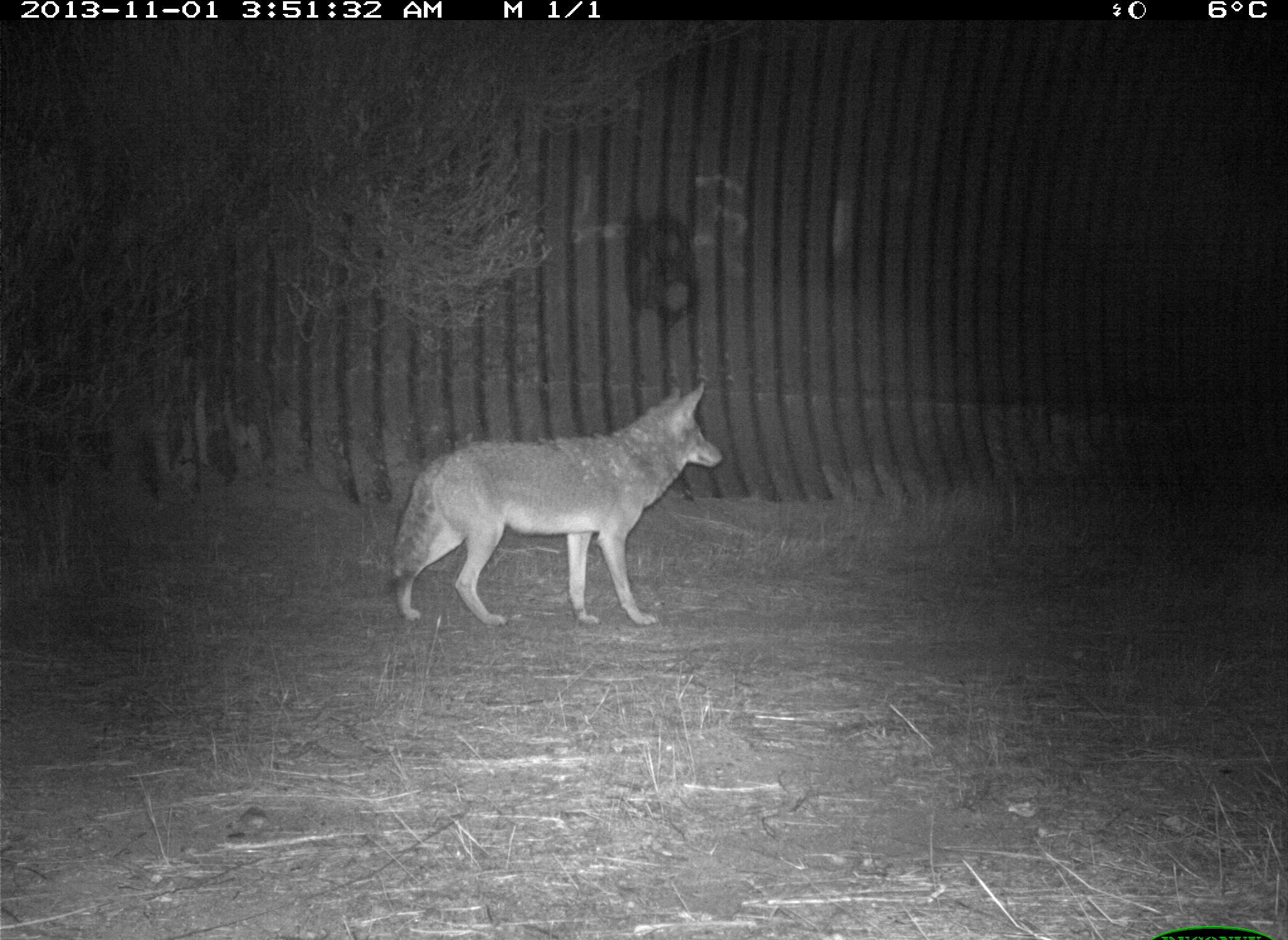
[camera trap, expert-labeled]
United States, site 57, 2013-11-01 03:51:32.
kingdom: Animalia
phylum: Chordata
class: Mammalia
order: Carnivora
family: Canidae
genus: Canis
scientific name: Canis latrans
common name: coyote